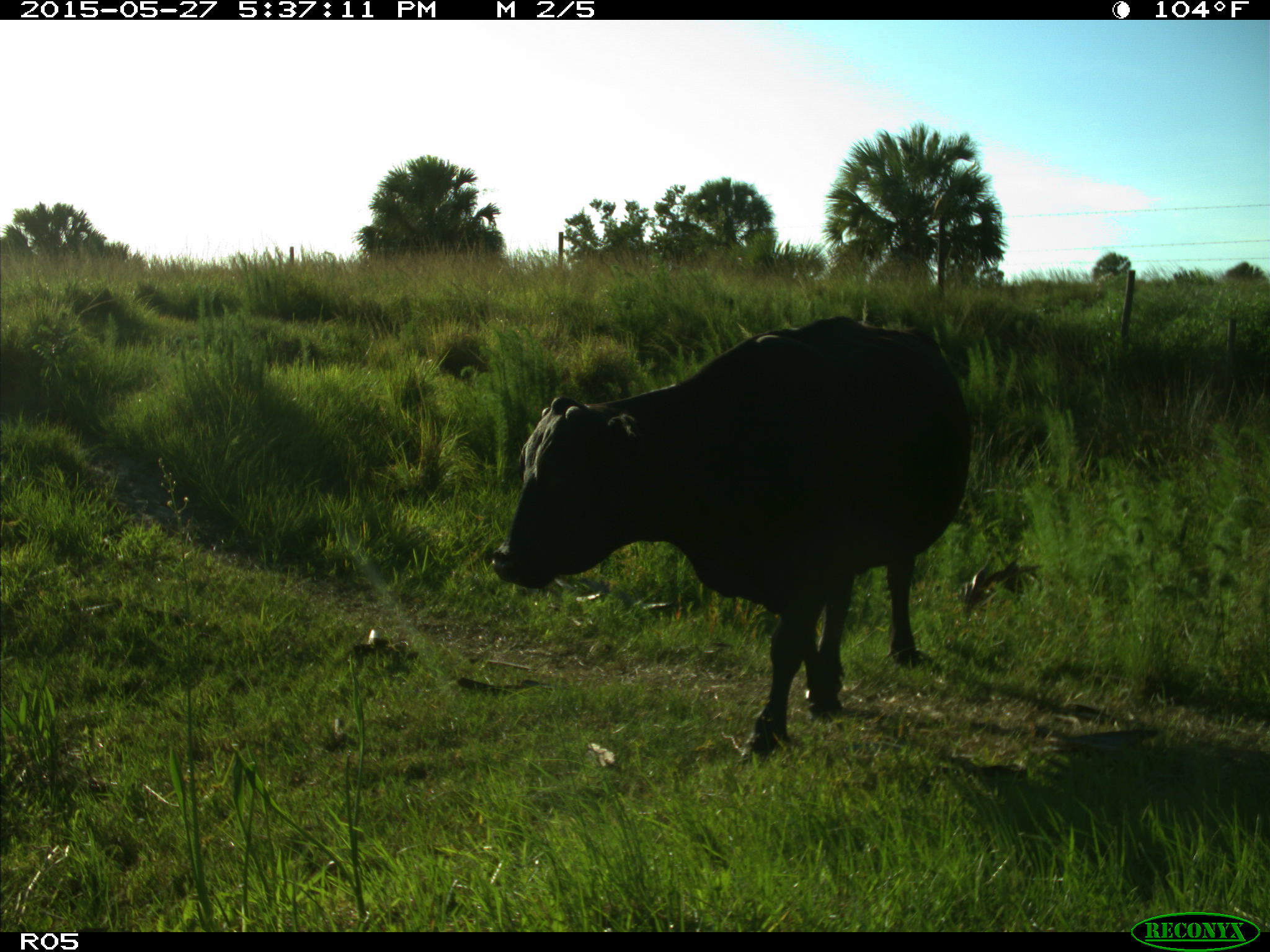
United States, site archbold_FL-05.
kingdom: Animalia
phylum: Chordata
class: Mammalia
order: Artiodactyla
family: Bovidae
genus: Bos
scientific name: Bos taurus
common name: domestic cow